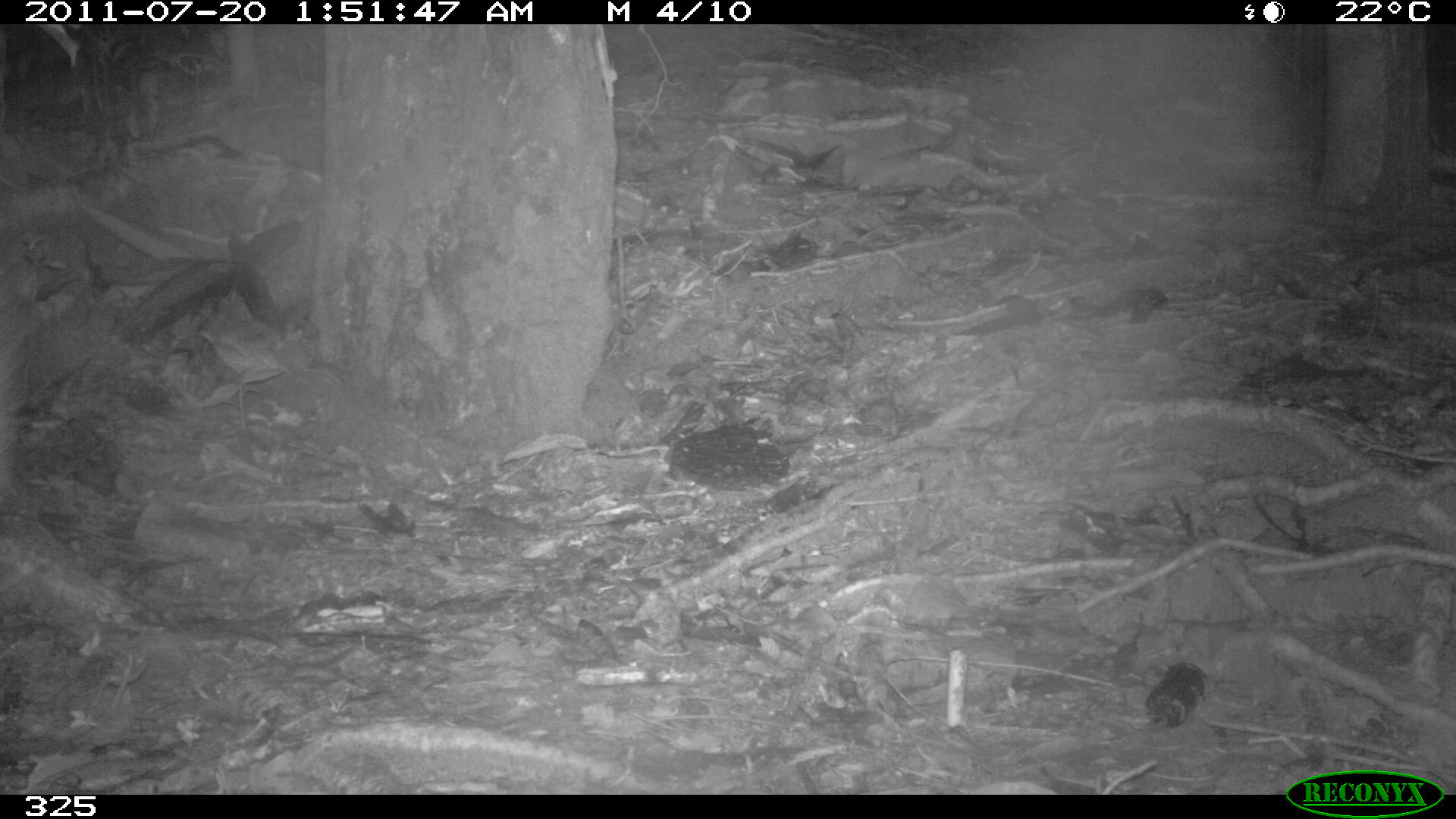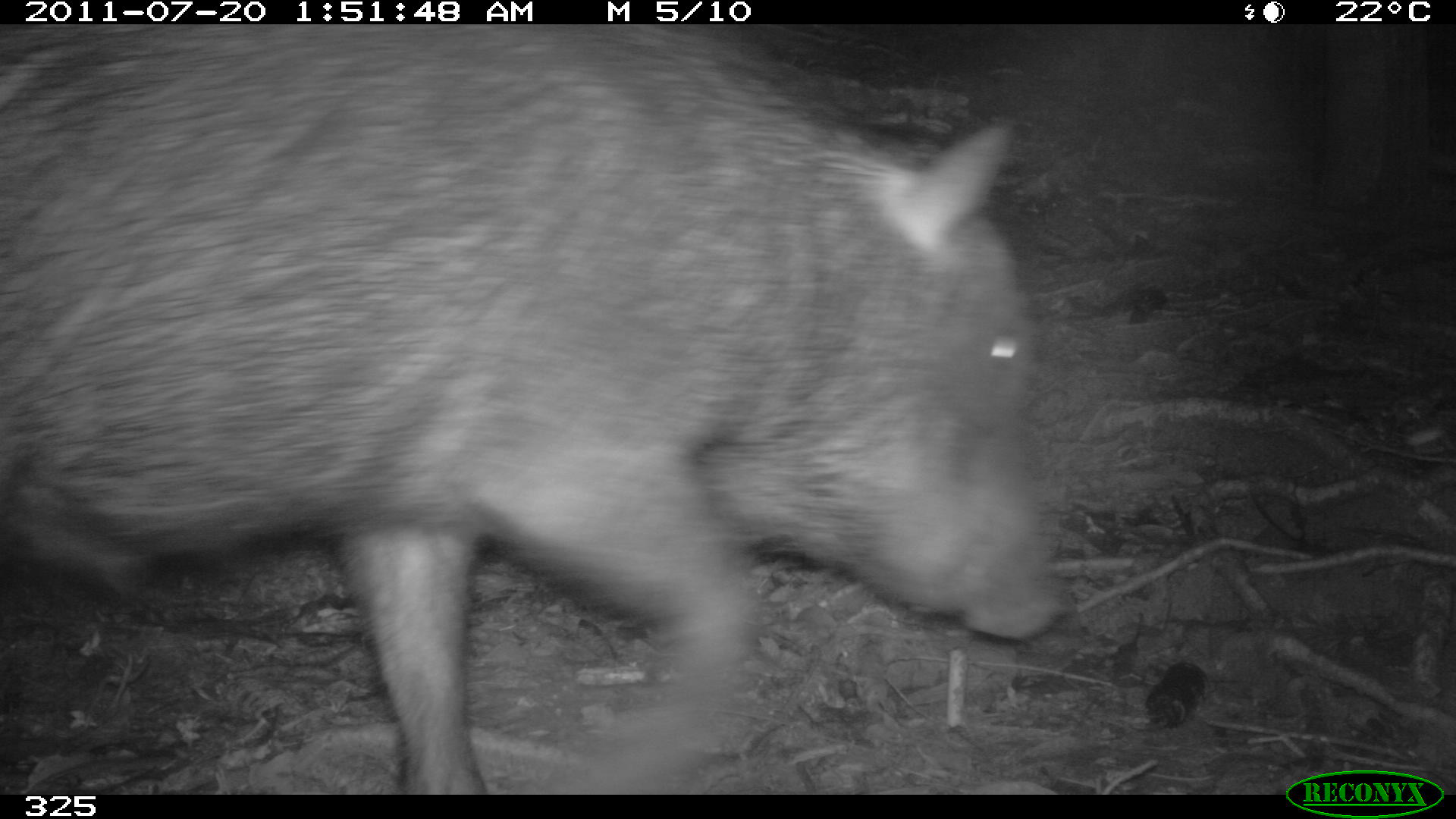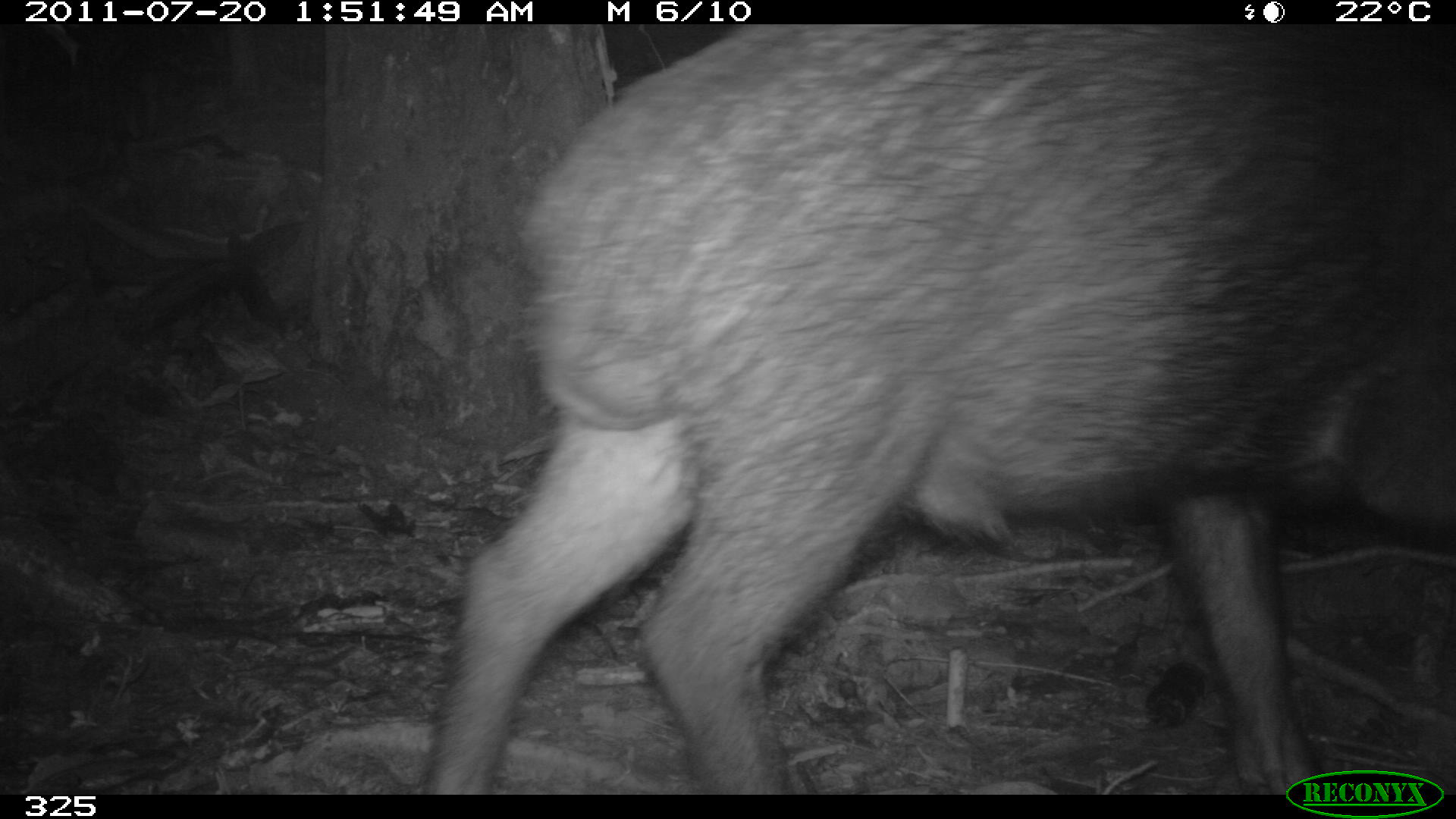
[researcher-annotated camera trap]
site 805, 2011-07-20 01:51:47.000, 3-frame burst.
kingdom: Animalia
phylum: Chordata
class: Mammalia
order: Artiodactyla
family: Tayassuidae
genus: Tayassu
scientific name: Tayassu pecari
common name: white-lipped peccary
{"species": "Tayassu pecari (white-lipped peccary)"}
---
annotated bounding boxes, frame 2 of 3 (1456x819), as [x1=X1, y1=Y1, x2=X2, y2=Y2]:
tayassu pecari: [x1=2, y1=27, x2=1071, y2=790]